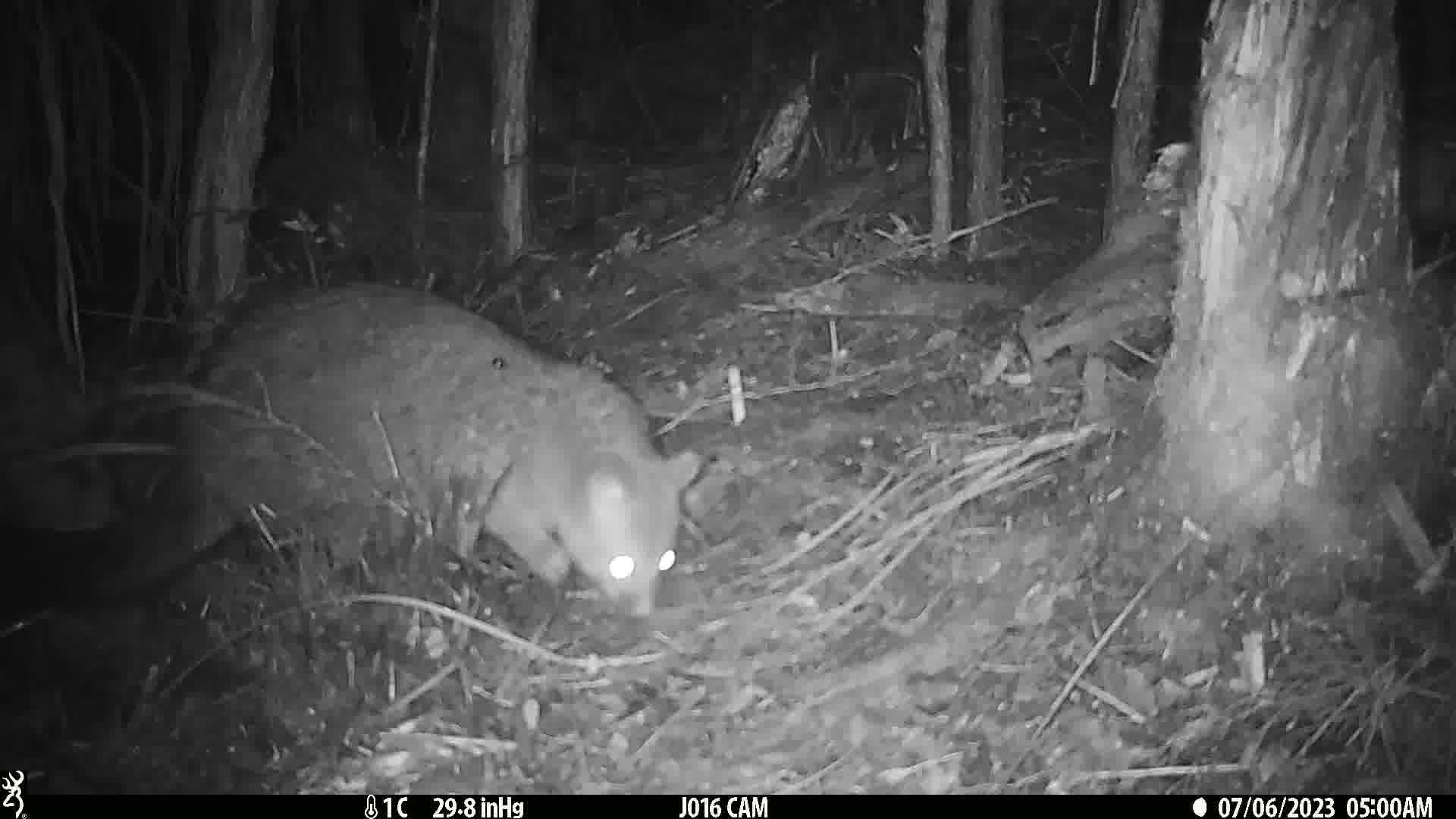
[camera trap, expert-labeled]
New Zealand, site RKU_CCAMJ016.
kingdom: Animalia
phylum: Chordata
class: Mammalia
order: Diprotodontia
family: Phalangeridae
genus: Trichosurus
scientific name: Trichosurus vulpecula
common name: common brushtail possum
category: possum